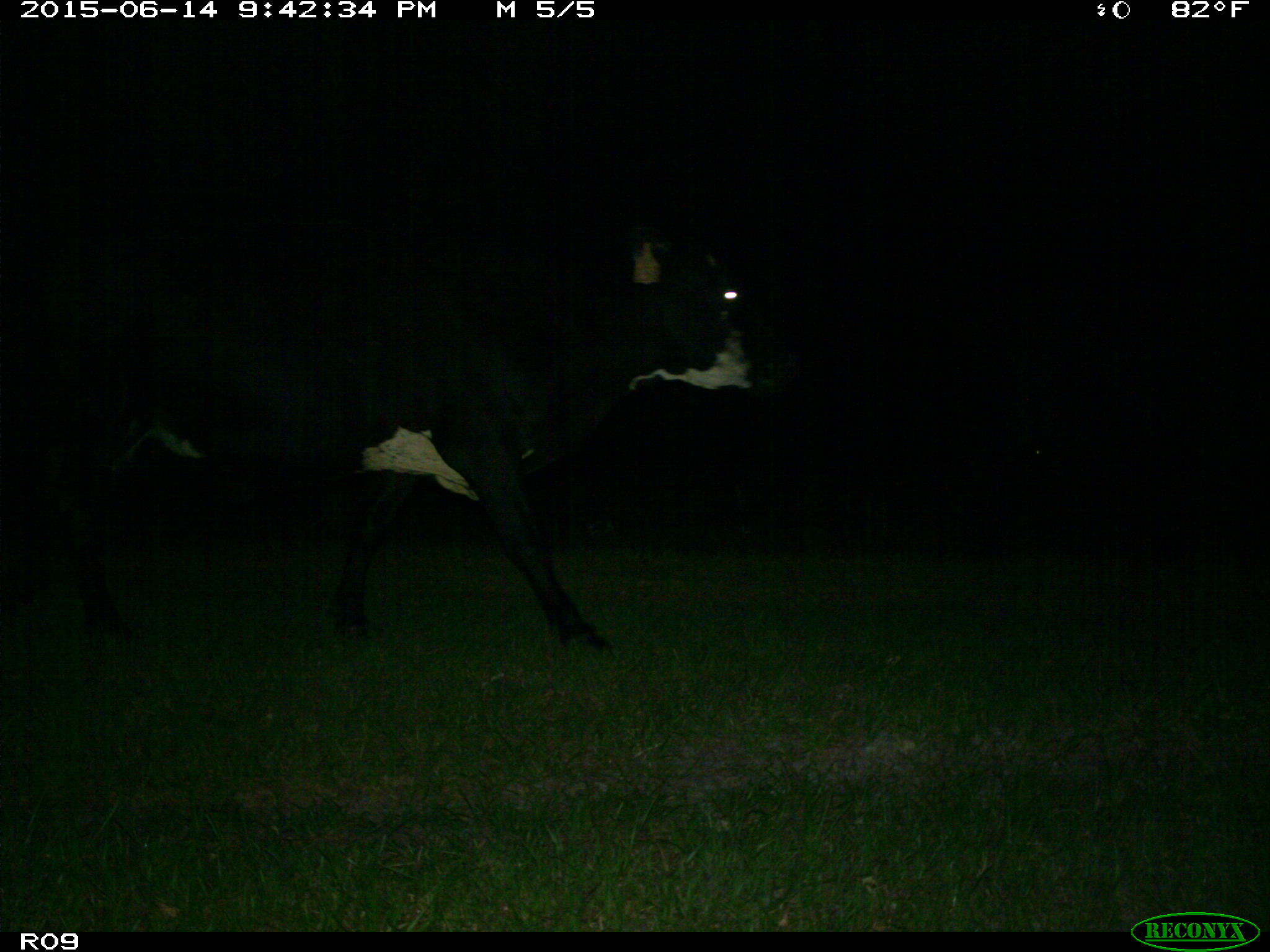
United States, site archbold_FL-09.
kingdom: Animalia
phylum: Chordata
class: Mammalia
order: Artiodactyla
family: Bovidae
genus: Bos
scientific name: Bos taurus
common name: domestic cow